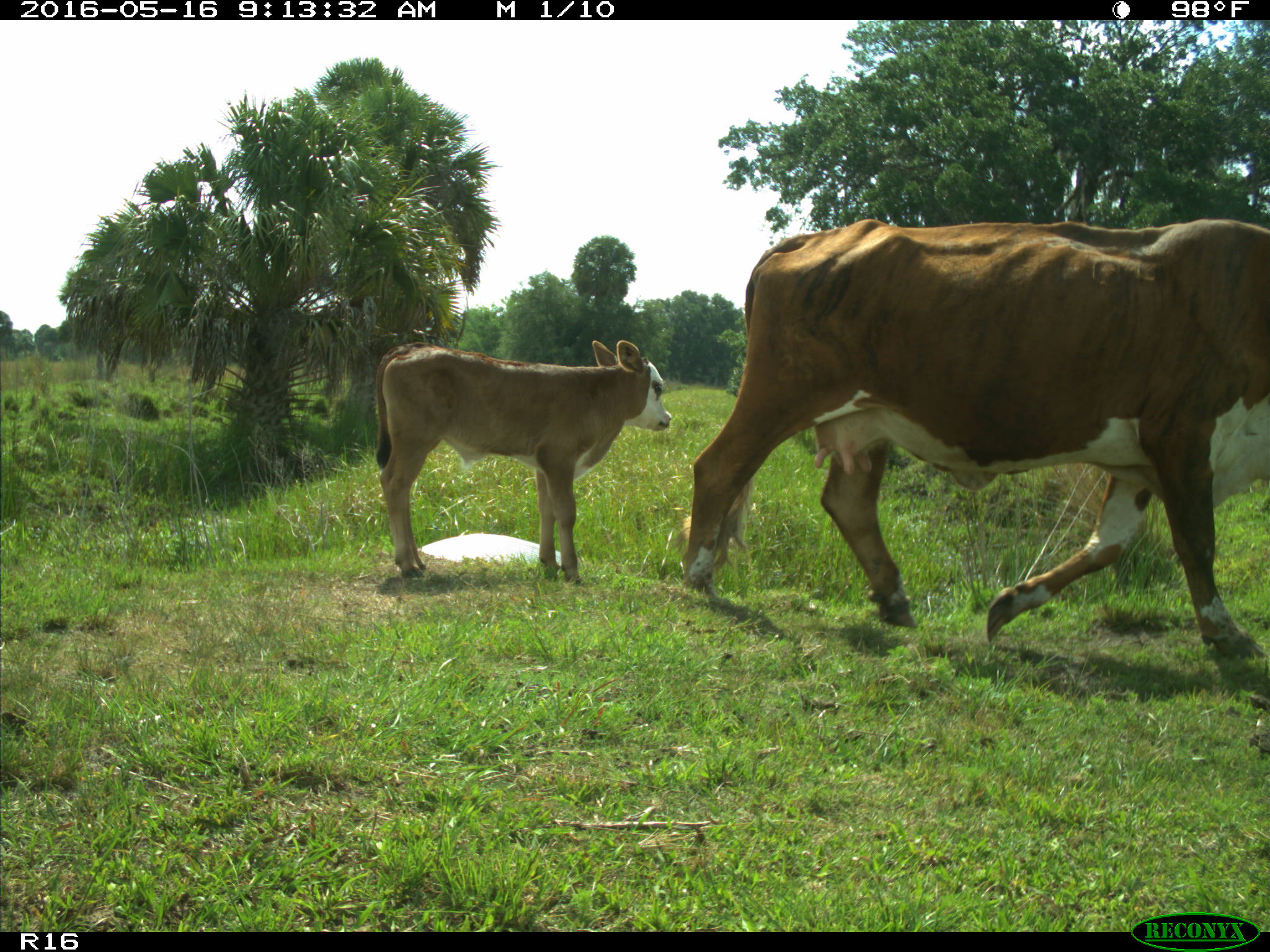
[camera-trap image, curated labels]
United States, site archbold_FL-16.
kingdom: Animalia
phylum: Chordata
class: Mammalia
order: Artiodactyla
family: Bovidae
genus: Bos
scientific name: Bos taurus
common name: domestic cow